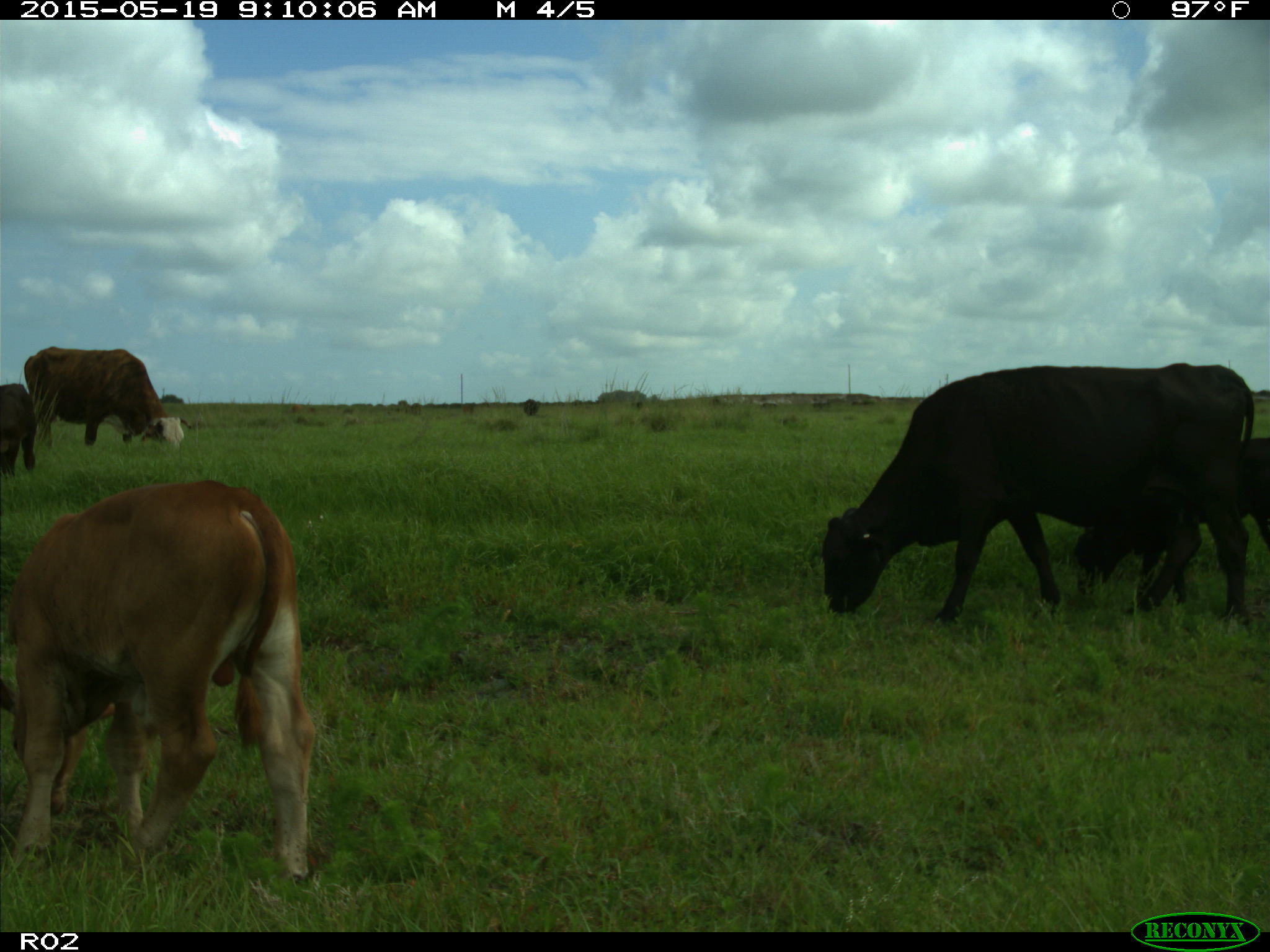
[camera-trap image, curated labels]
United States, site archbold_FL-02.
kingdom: Animalia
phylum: Chordata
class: Mammalia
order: Artiodactyla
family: Bovidae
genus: Bos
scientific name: Bos taurus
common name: domestic cow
Bos taurus (domestic cow).